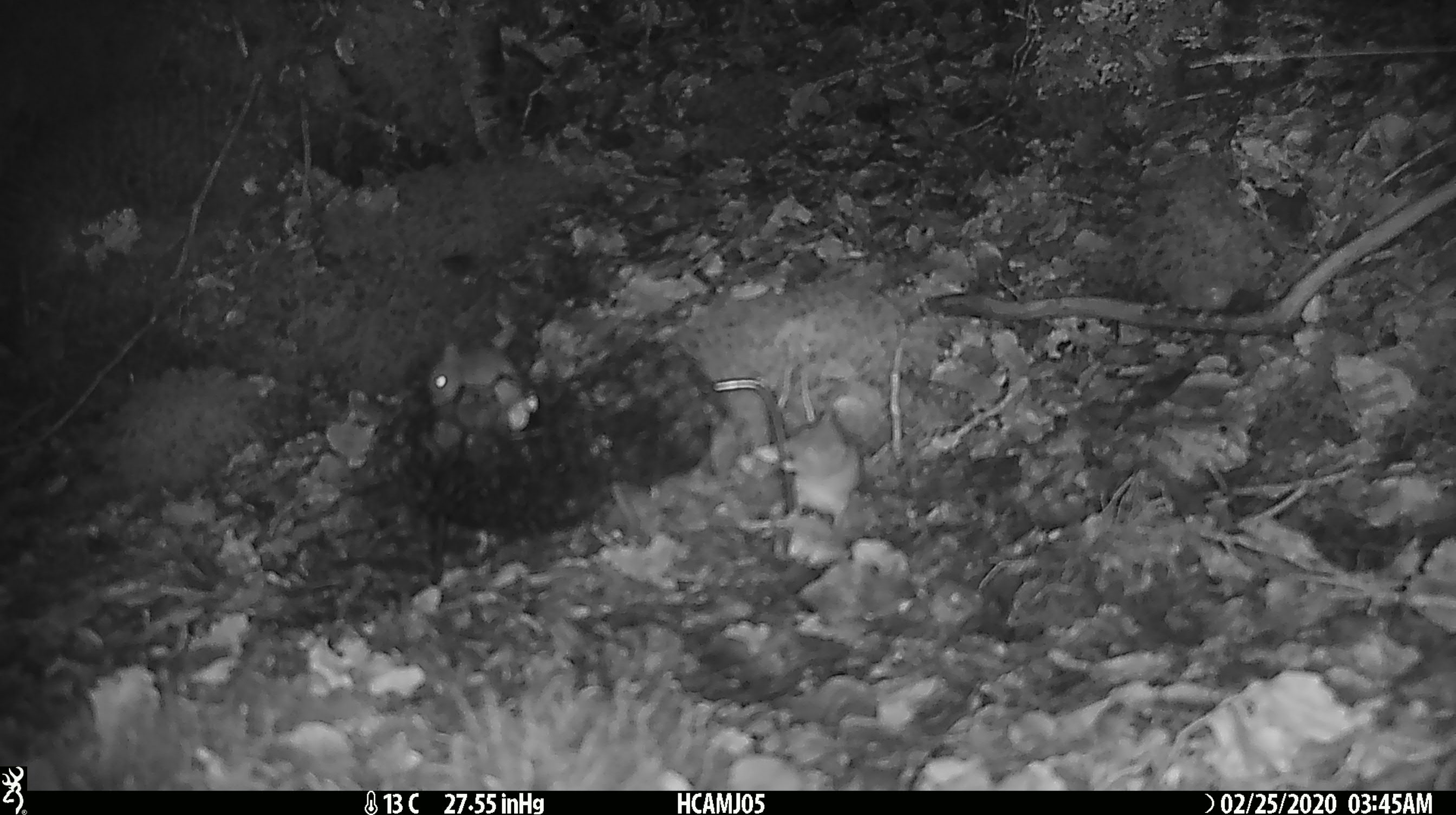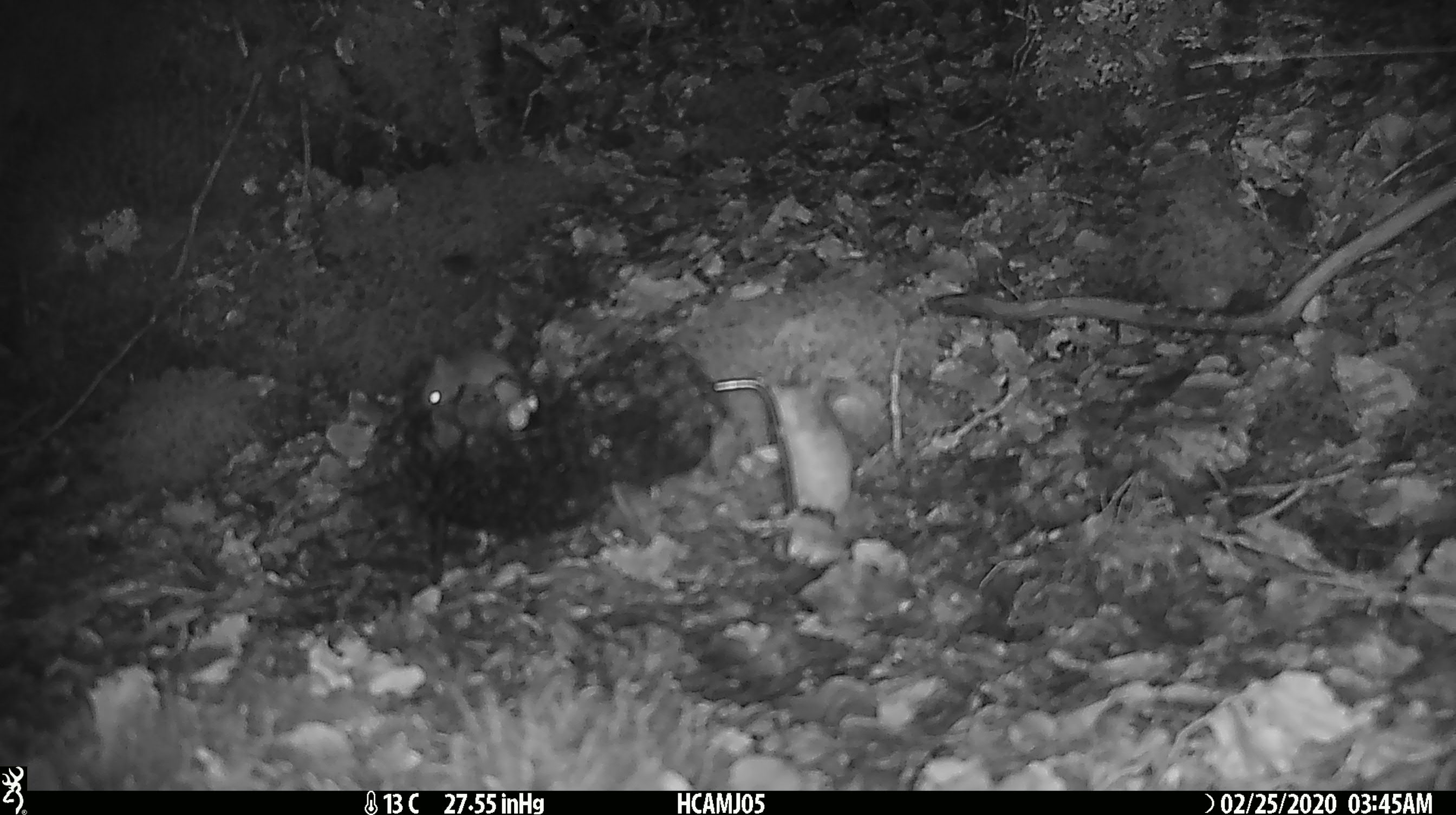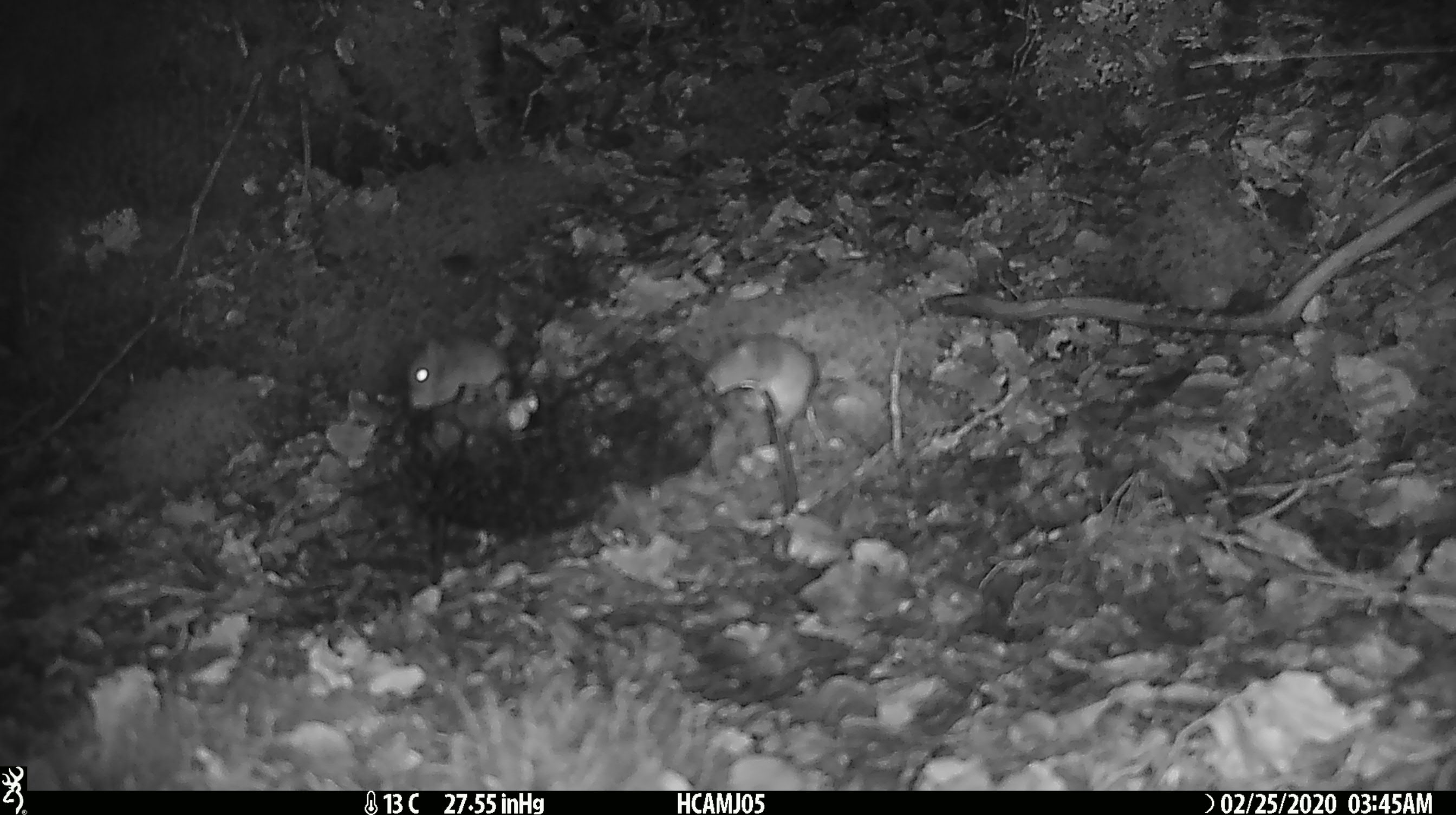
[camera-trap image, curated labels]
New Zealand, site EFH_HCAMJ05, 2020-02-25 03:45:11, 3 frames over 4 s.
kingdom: Animalia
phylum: Chordata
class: Mammalia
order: Rodentia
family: Muridae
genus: Mus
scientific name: Mus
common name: mouse